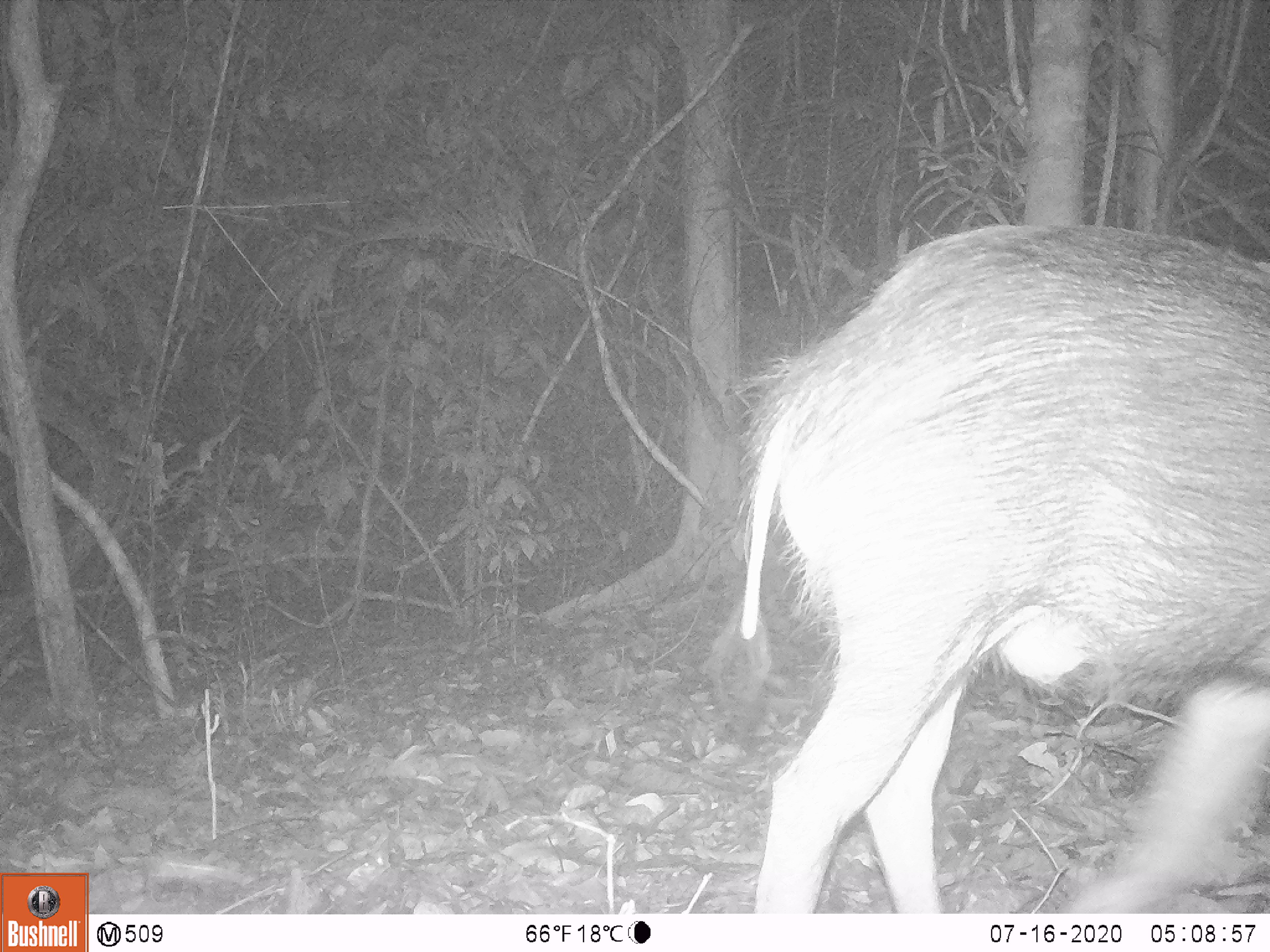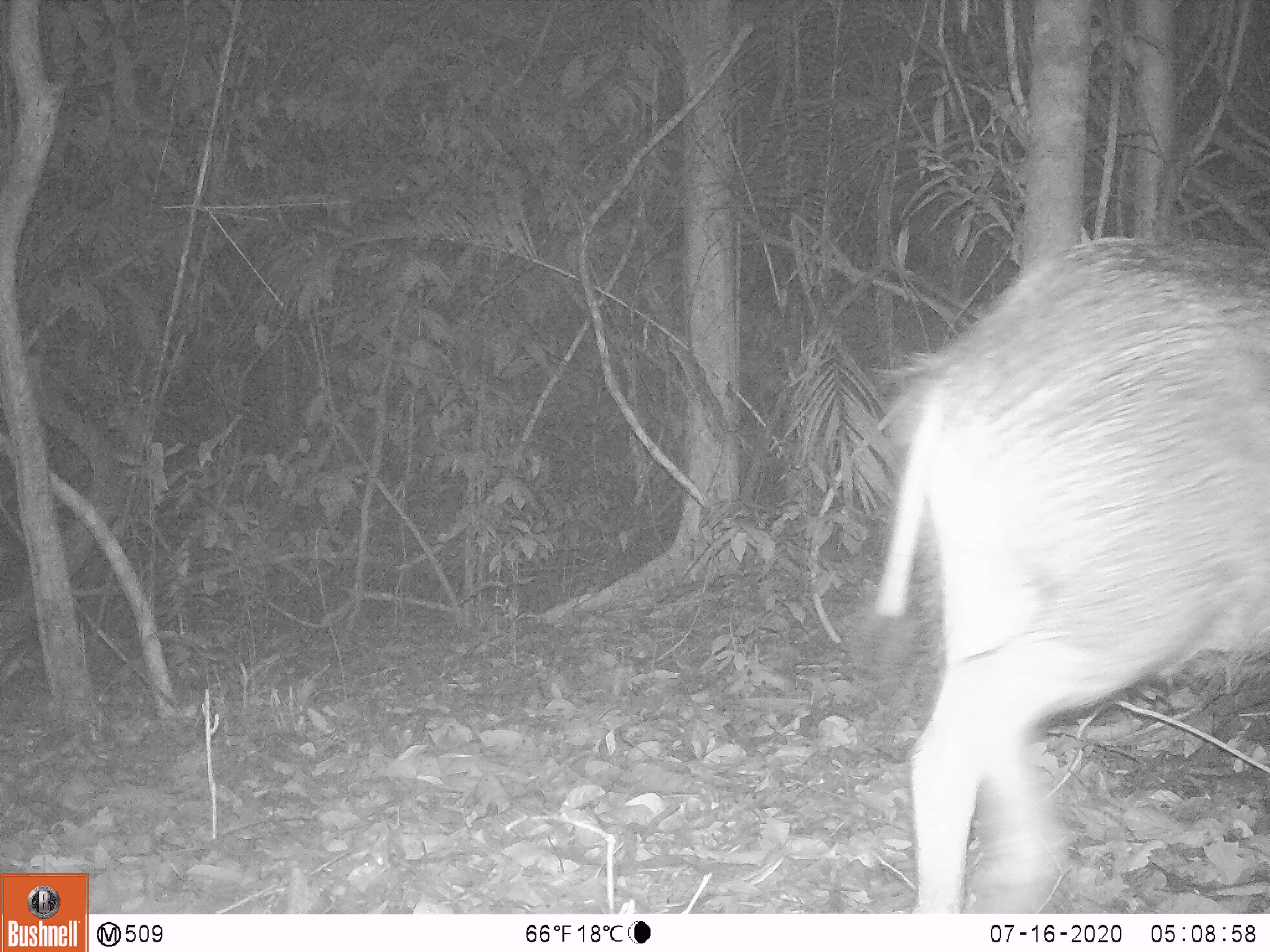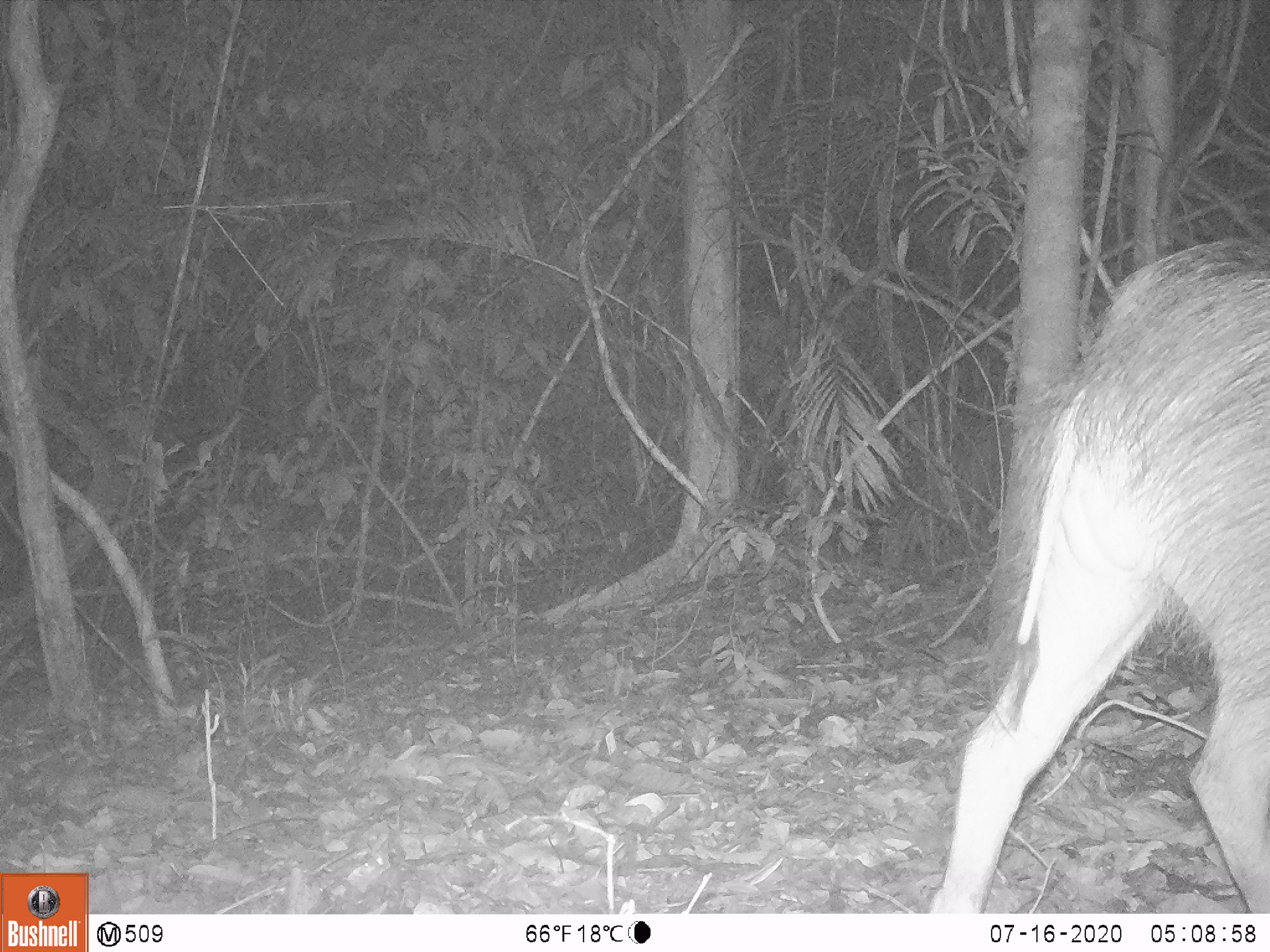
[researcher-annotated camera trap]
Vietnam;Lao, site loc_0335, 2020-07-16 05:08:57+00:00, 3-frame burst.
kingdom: Animalia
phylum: Chordata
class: Mammalia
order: Artiodactyla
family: Suidae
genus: Sus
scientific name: Sus scrofa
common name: eurasian wild pig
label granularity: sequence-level